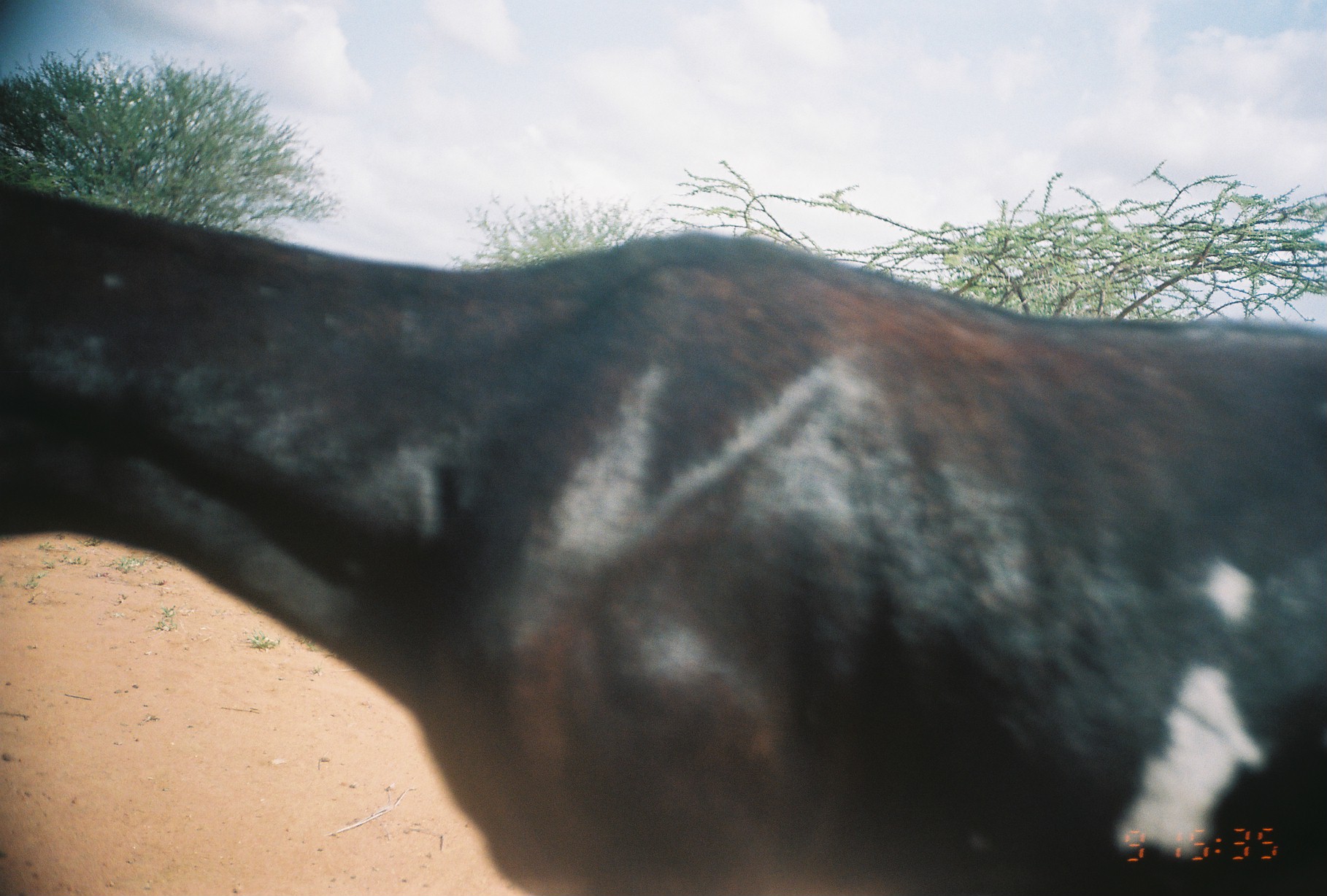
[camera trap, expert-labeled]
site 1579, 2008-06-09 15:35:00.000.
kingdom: Animalia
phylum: Chordata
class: Mammalia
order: Artiodactyla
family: Bovidae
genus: Capra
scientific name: Capra aegagrus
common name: wild goat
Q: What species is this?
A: Capra aegagrus (wild goat).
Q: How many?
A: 1.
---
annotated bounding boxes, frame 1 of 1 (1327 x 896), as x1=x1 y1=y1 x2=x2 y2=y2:
capra aegagrus: x1=0 y1=187 x2=1325 y2=895